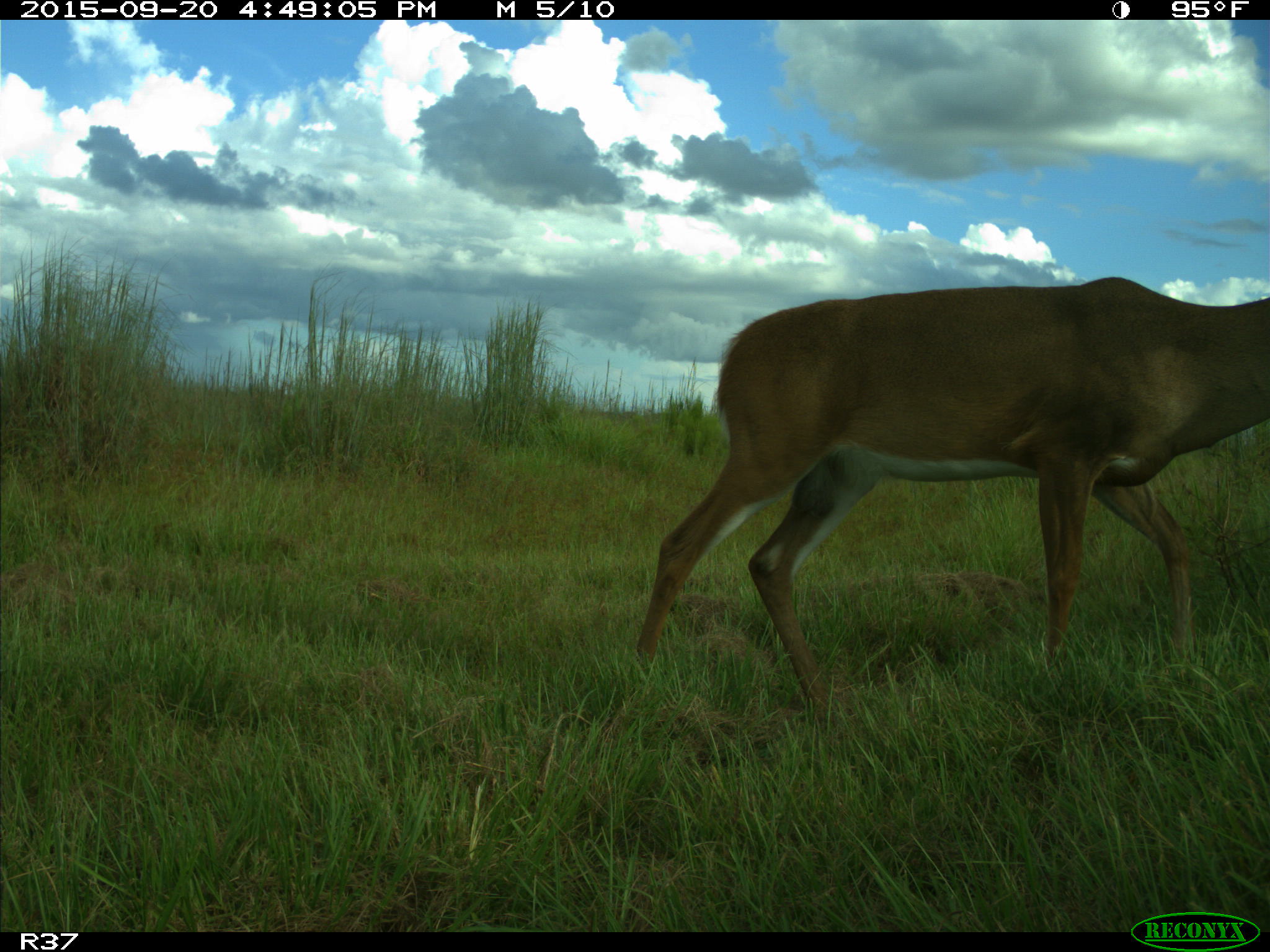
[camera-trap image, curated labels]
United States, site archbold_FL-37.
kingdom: Animalia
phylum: Chordata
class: Mammalia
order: Artiodactyla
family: Cervidae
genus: Odocoileus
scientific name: Odocoileus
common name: deer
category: unidentified deer